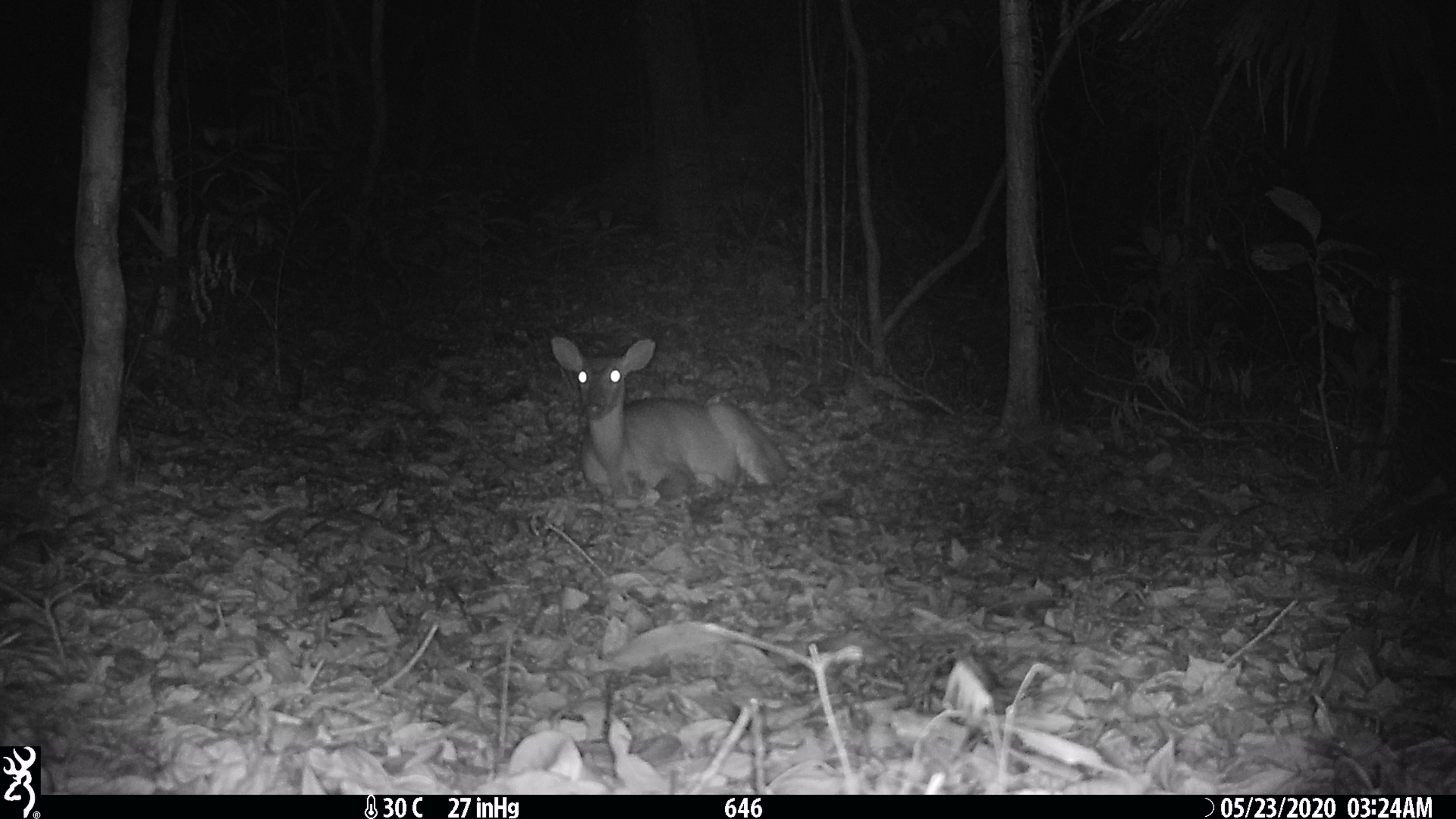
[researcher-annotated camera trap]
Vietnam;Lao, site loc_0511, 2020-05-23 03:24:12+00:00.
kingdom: Animalia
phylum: Chordata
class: Mammalia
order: Artiodactyla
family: Cervidae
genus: Muntiacus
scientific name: Muntiacus vuquangensis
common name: large-antlered muntjac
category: large antlered muntjac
Large antlered muntjac (large-antlered muntjac) (Muntiacus vuquangensis). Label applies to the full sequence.